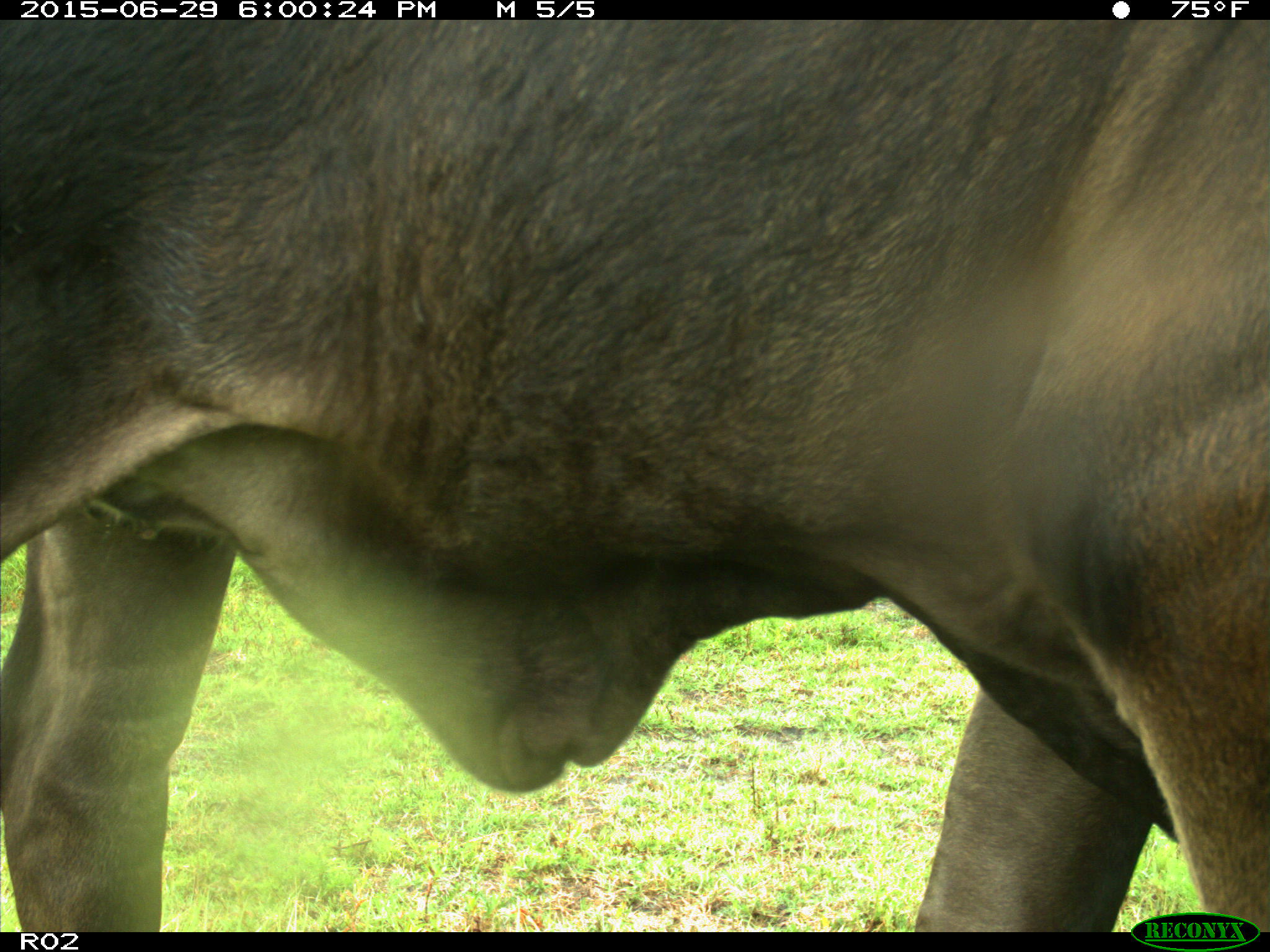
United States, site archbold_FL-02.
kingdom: Animalia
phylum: Chordata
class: Mammalia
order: Artiodactyla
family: Bovidae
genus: Bos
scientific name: Bos taurus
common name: domestic cow